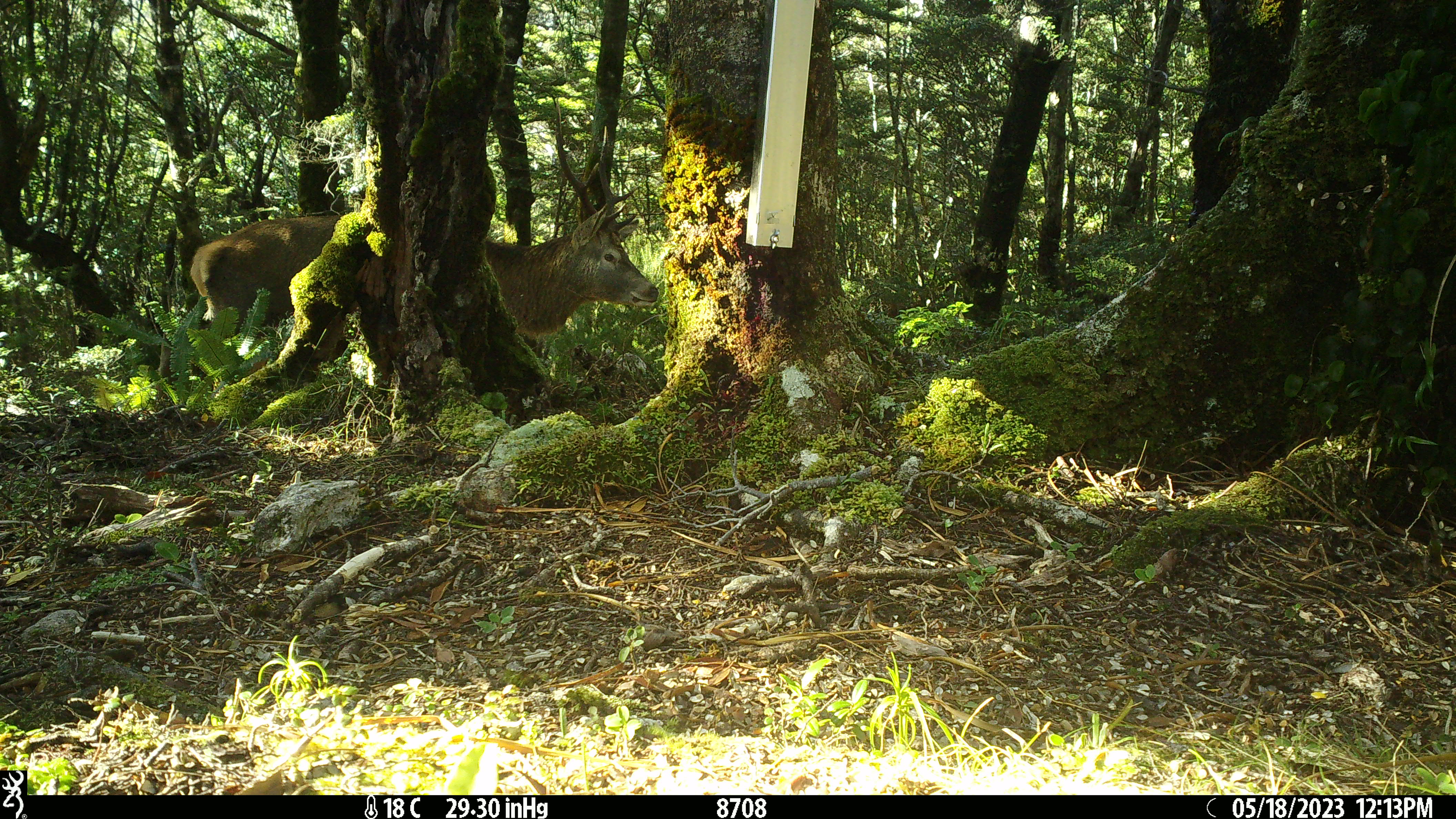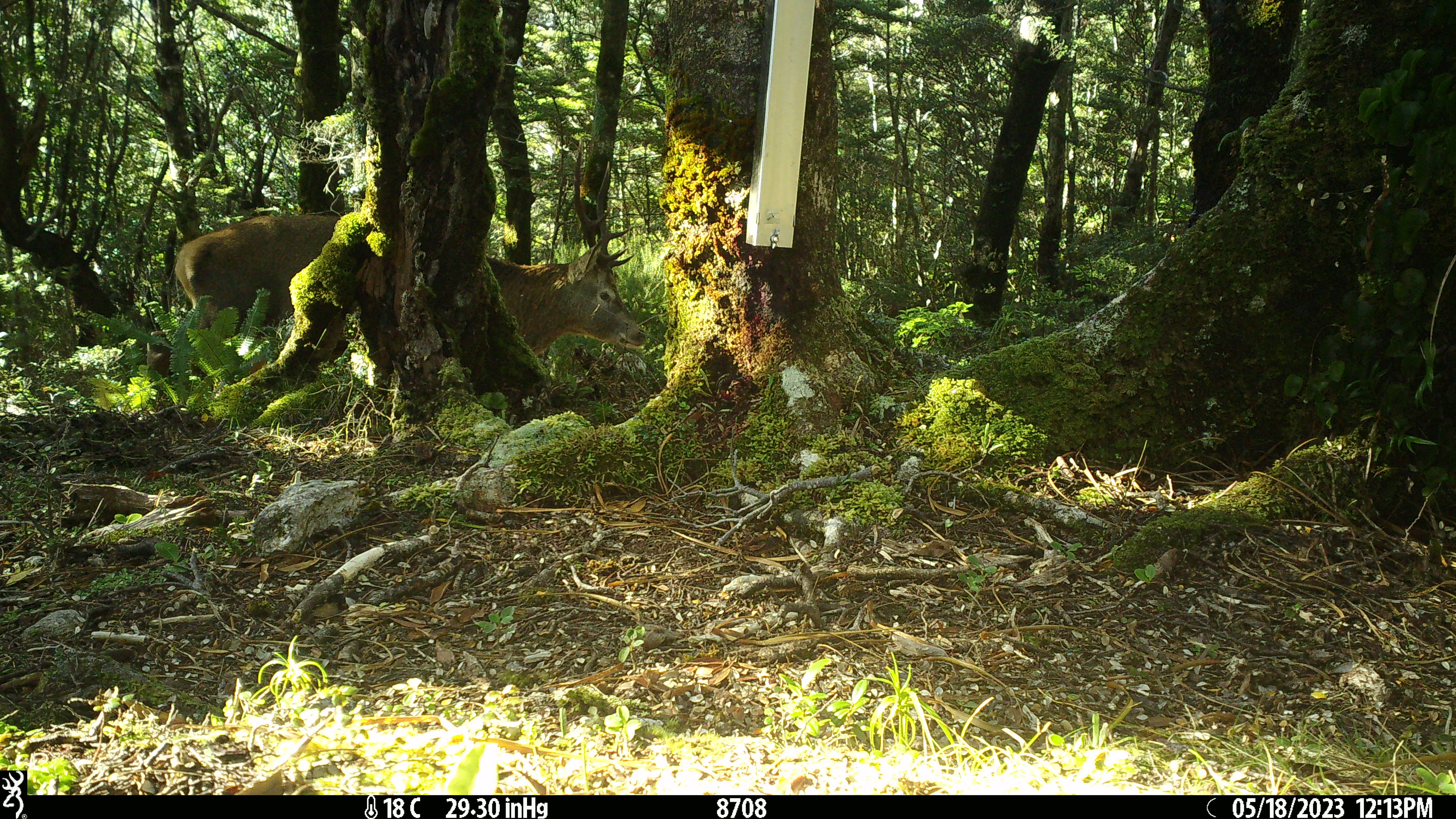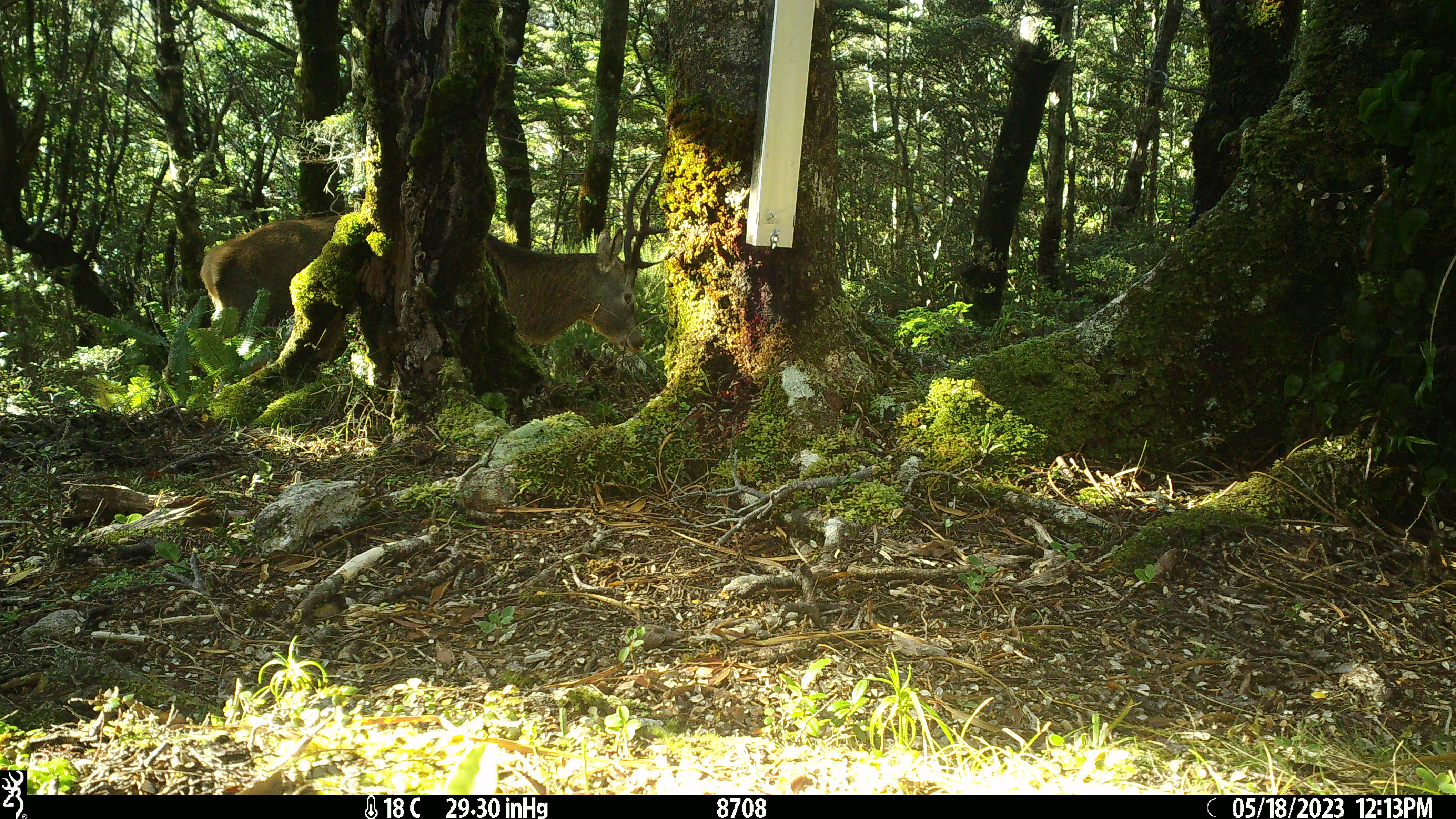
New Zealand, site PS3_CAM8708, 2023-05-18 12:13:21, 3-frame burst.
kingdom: Animalia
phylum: Chordata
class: Mammalia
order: Artiodactyla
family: Cervidae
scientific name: Cervidae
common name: deer